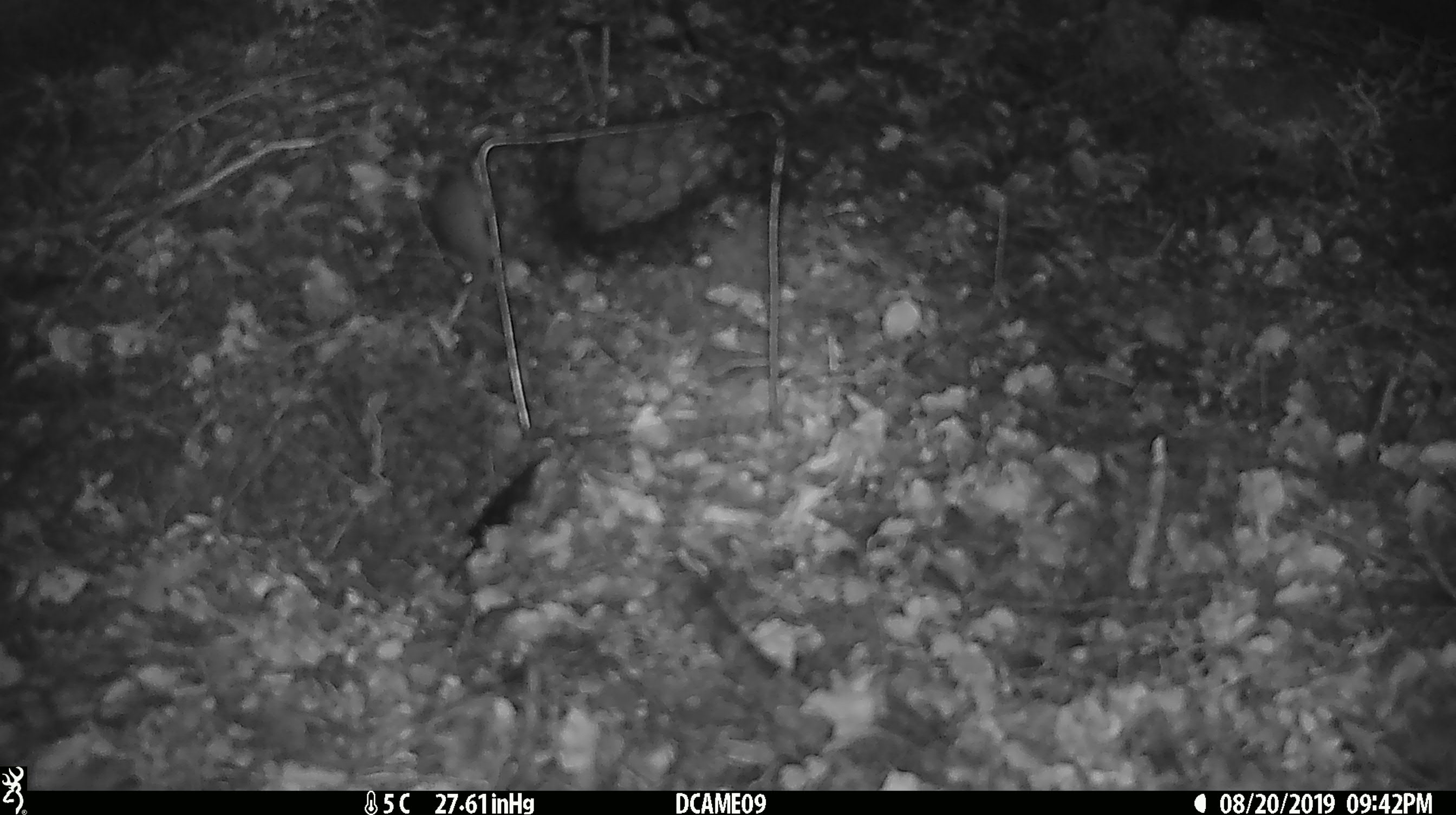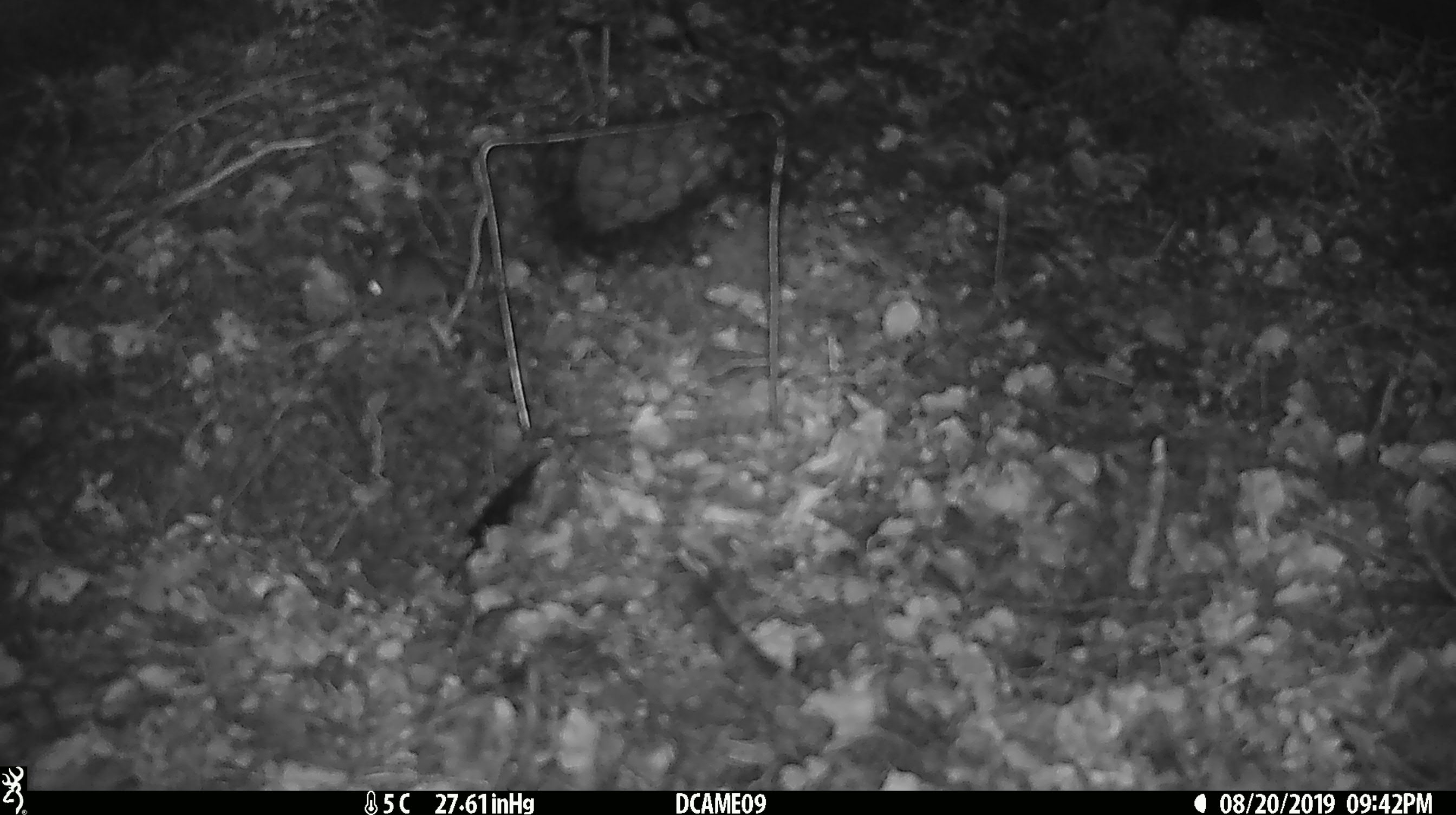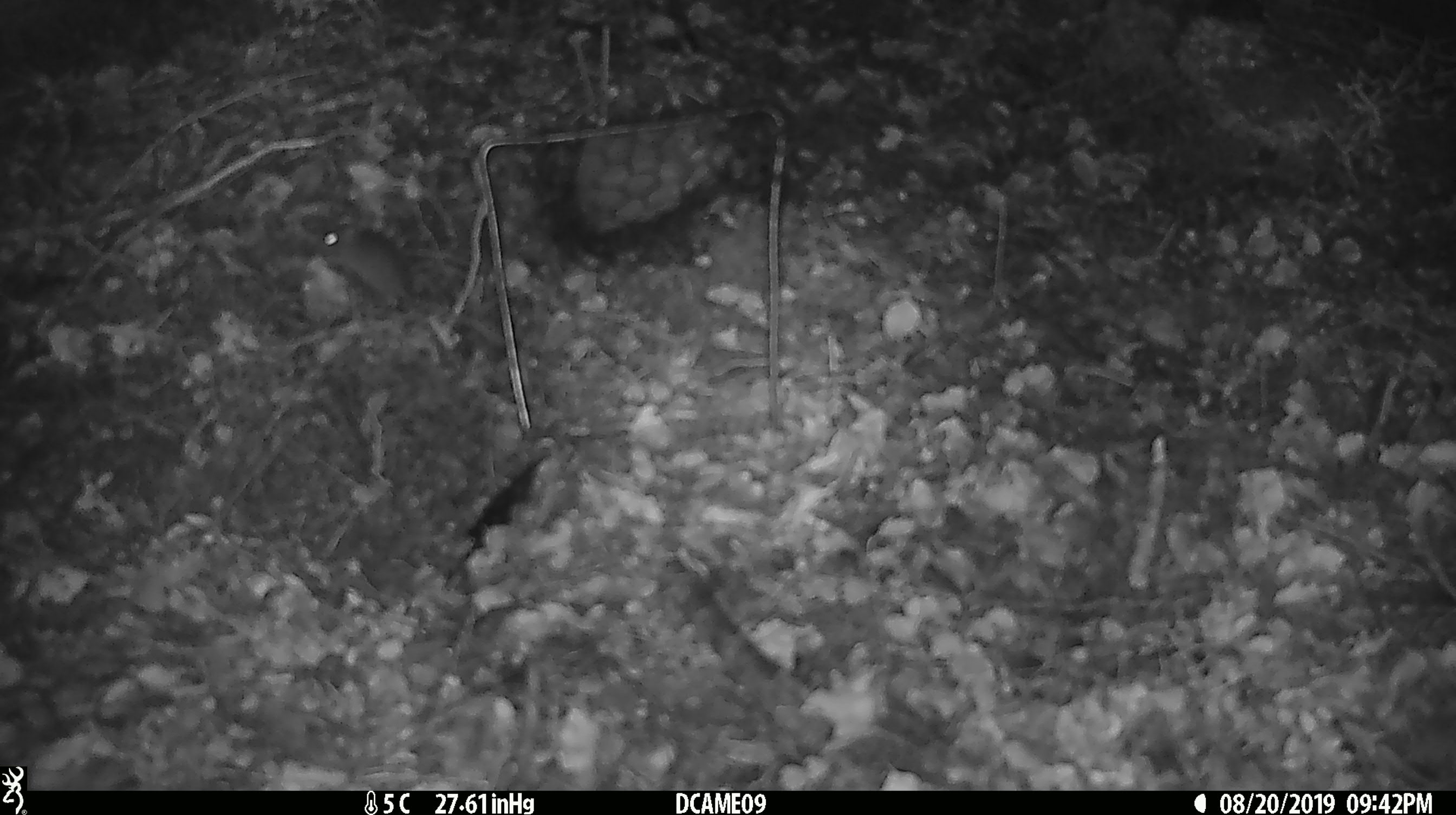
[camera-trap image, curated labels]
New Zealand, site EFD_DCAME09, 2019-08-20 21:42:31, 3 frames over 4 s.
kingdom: Animalia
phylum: Chordata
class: Mammalia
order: Rodentia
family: Muridae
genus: Mus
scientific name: Mus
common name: mouse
Mouse (Mus).